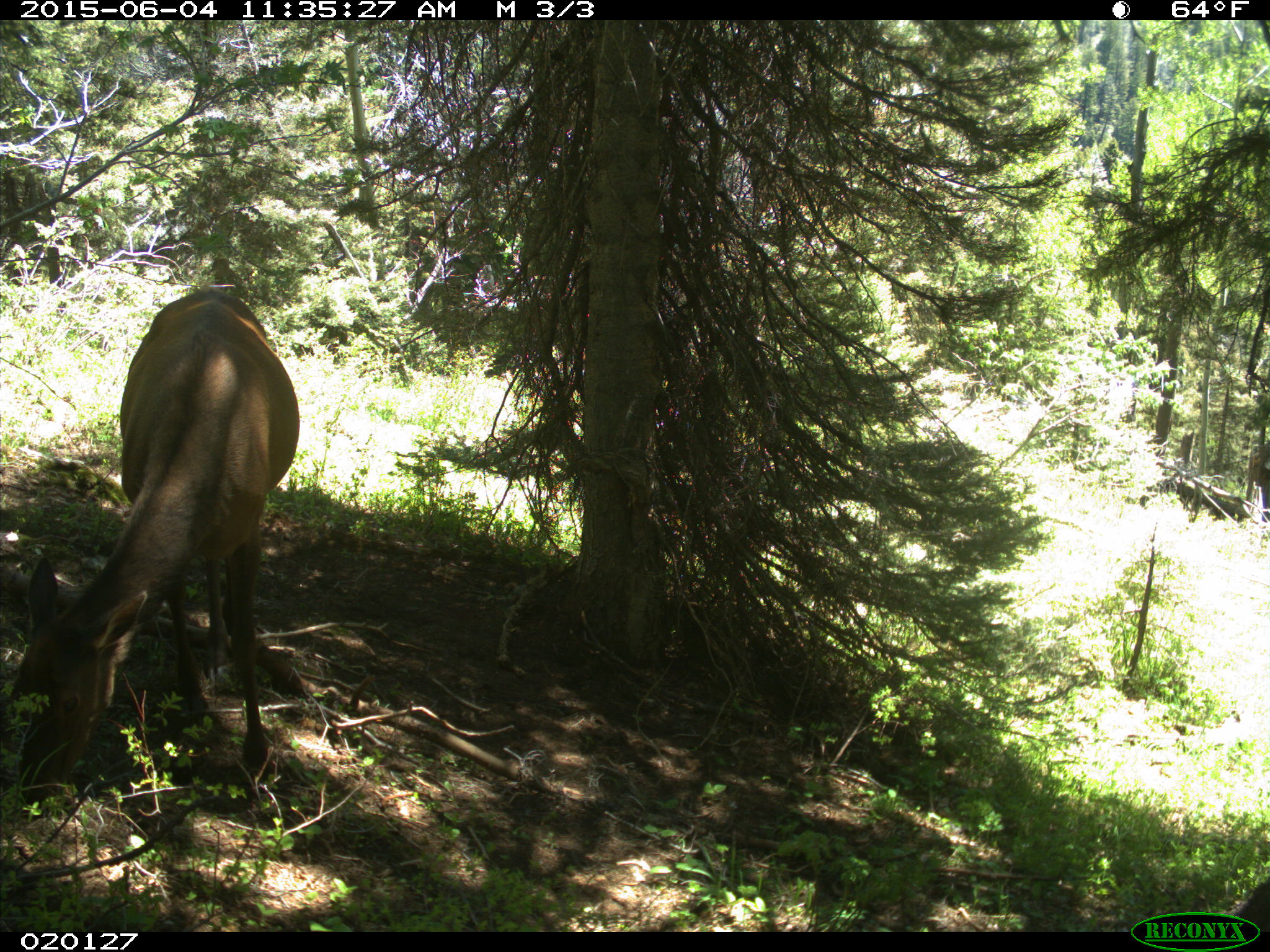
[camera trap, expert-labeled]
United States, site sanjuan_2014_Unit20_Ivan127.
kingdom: Animalia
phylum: Chordata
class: Mammalia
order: Artiodactyla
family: Cervidae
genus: Cervus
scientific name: Cervus elaphus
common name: red deer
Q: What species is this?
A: Cervus elaphus (red deer).